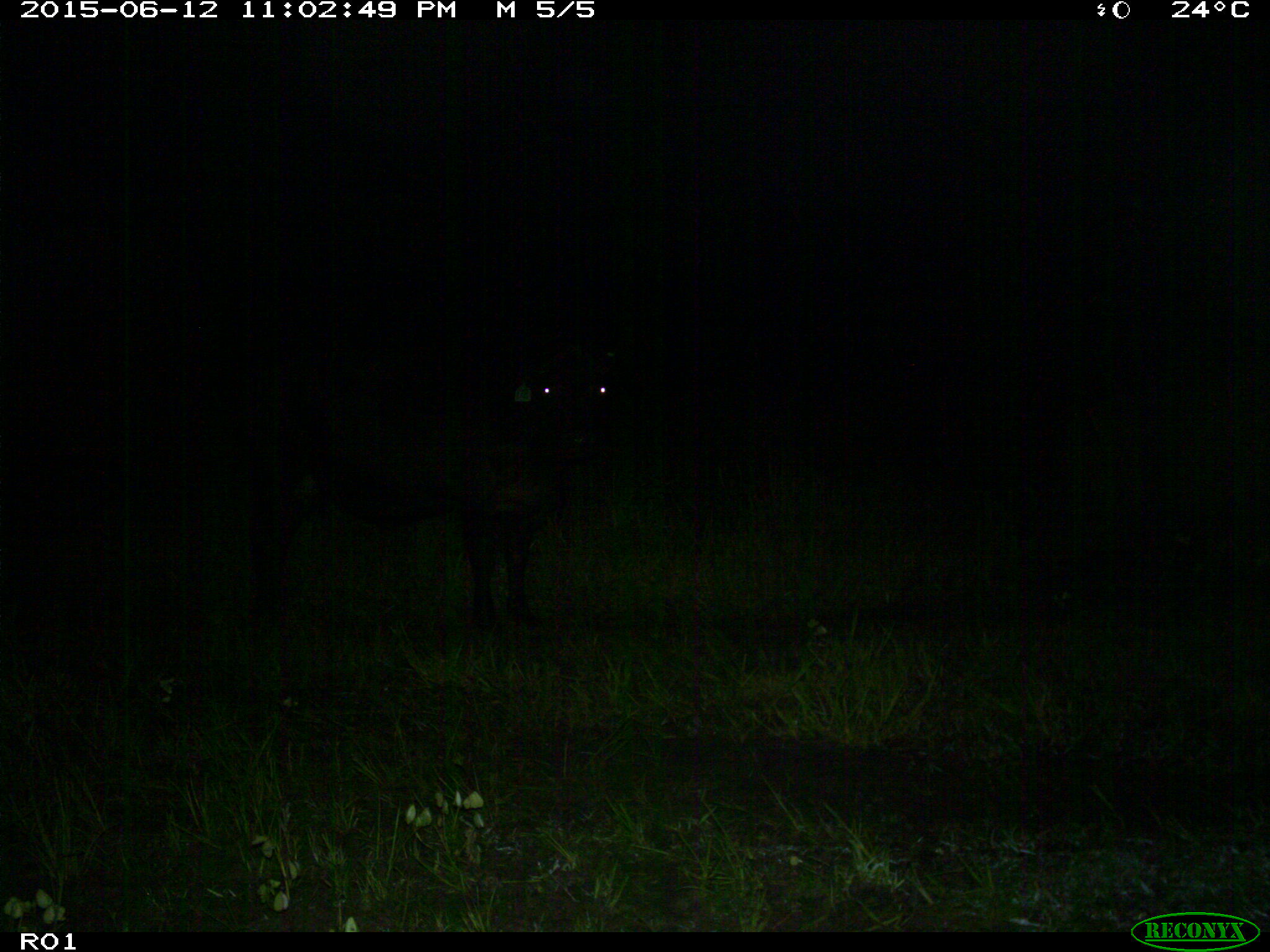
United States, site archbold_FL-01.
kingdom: Animalia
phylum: Chordata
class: Mammalia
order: Artiodactyla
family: Bovidae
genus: Bos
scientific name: Bos taurus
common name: domestic cow